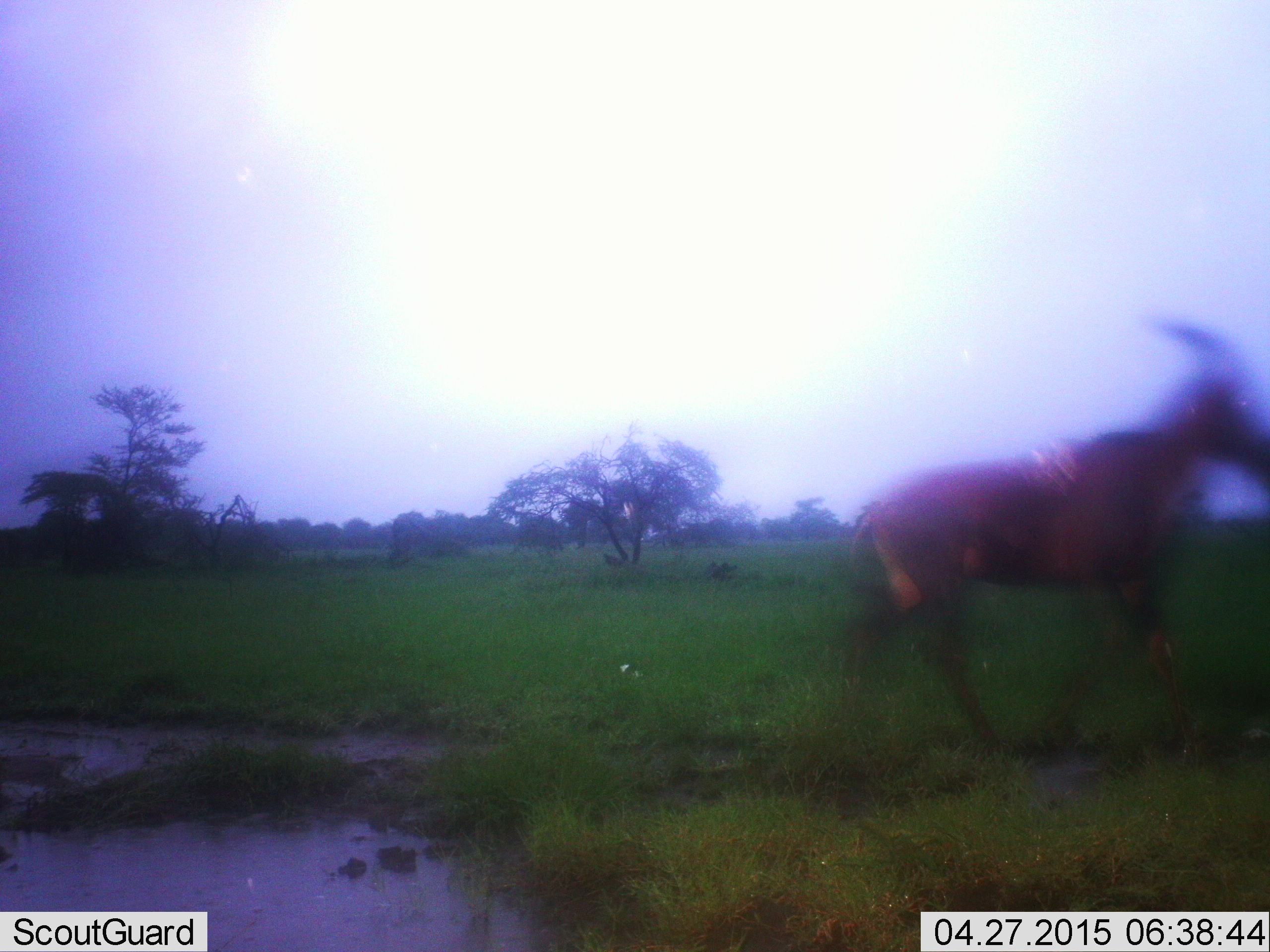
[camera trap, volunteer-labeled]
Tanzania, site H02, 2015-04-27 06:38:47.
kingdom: Animalia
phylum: Chordata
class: Mammalia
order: Artiodactyla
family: Bovidae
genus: Damaliscus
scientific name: Damaliscus lunatus jimela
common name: topi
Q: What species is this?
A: Topi (Damaliscus lunatus jimela).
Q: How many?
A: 1.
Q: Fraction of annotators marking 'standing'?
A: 20%.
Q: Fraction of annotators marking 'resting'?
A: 0%.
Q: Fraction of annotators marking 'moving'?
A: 80%.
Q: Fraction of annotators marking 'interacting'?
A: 0%.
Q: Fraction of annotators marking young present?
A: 0%.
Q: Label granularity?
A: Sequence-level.